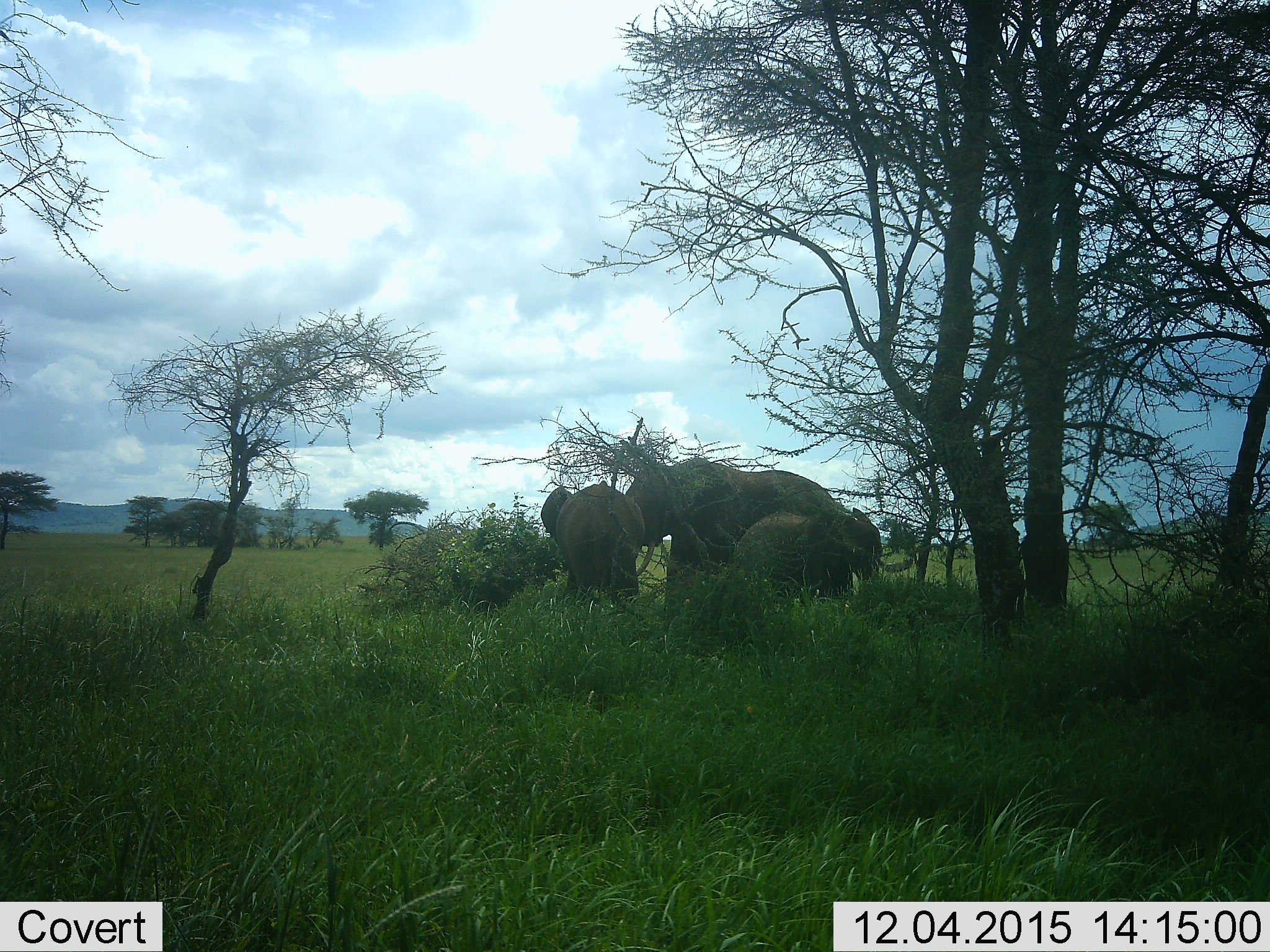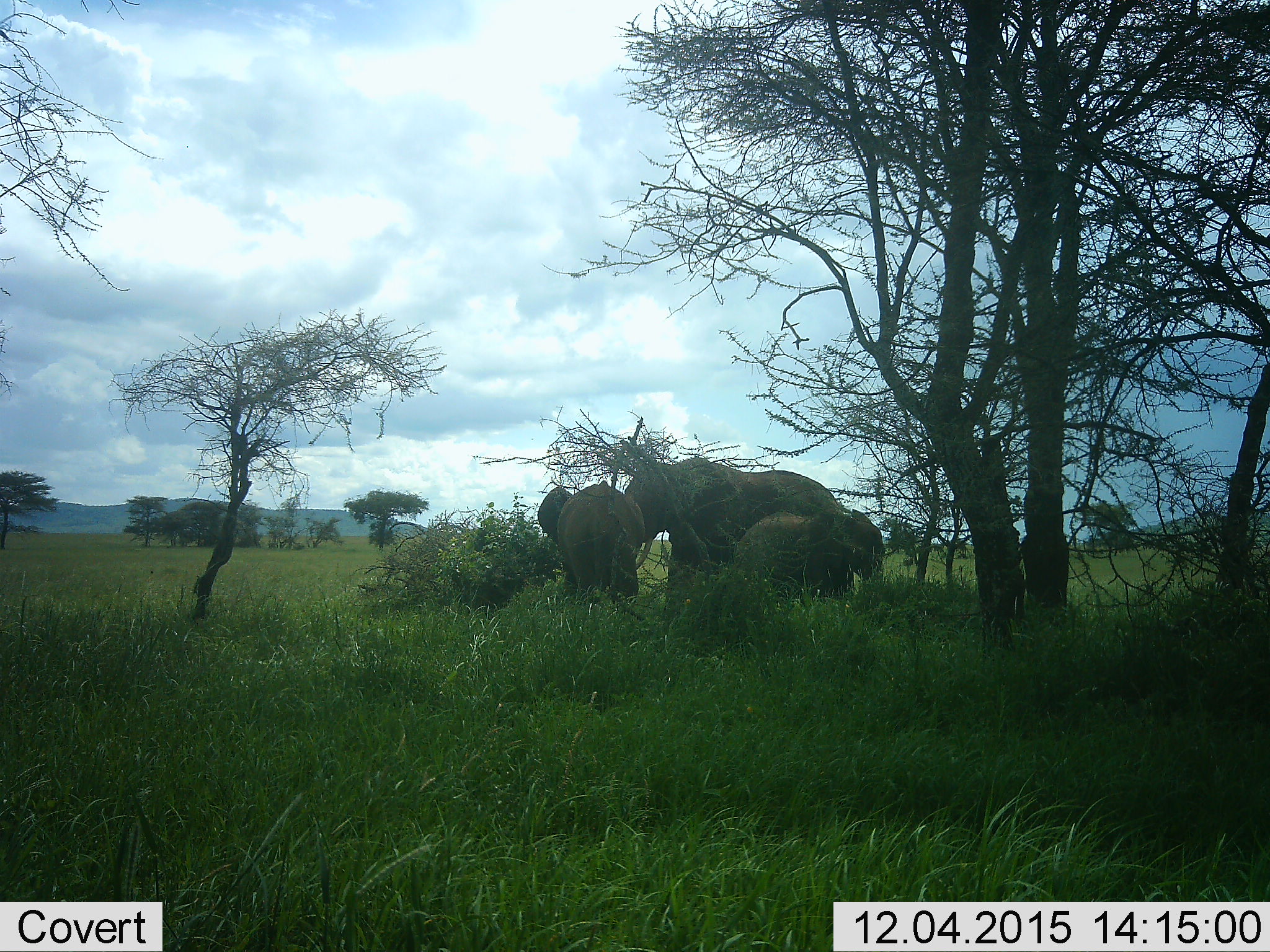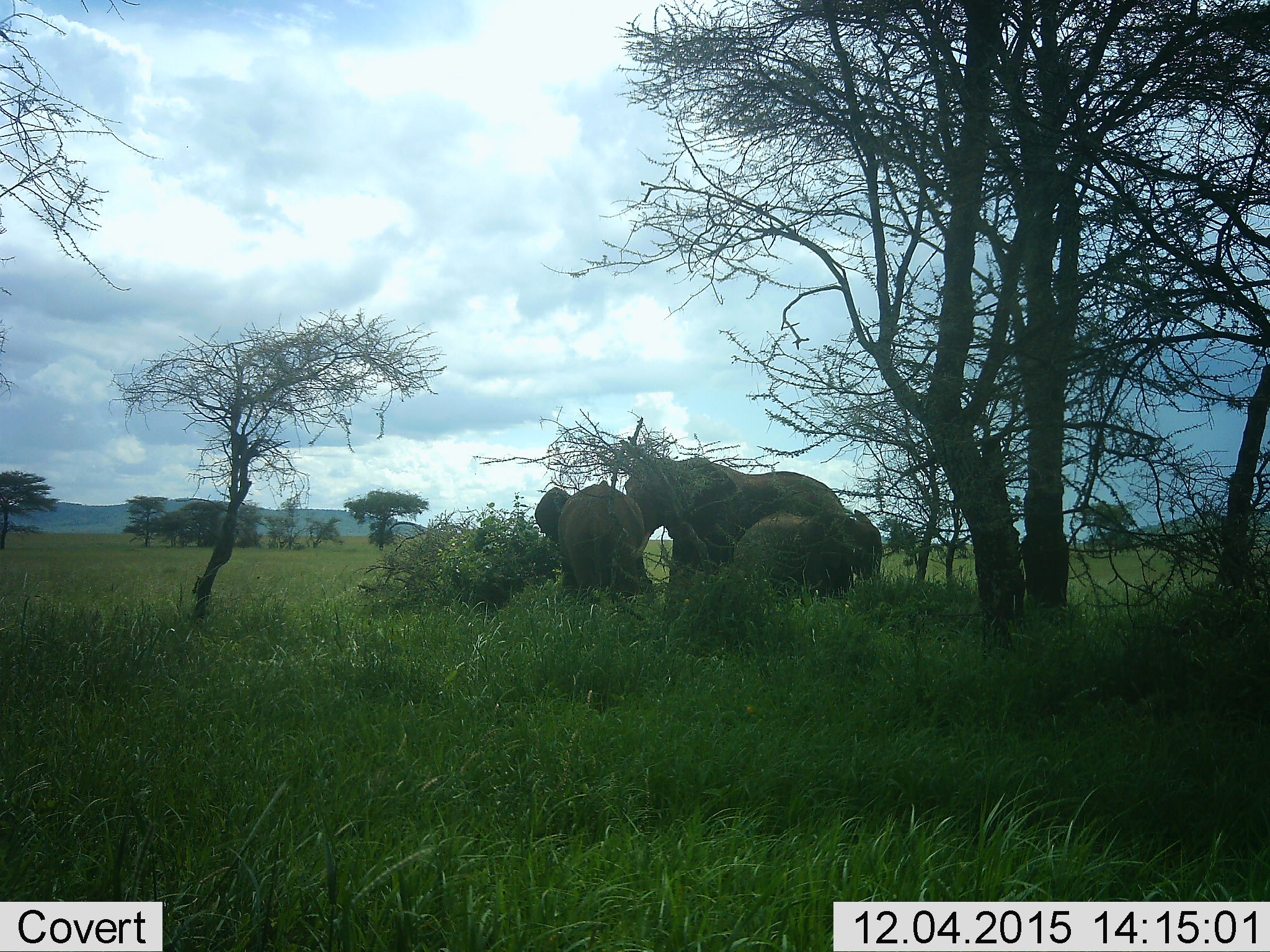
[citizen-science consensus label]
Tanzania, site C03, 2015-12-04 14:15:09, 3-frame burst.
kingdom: Animalia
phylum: Chordata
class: Mammalia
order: Proboscidea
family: Elephantidae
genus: Loxodonta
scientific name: Loxodonta africana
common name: african bush elephant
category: elephant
Elephant (african bush elephant) (Loxodonta africana), count 3. Behavior (volunteer vote fractions): standing 75%, resting 0%, moving 5%, interacting 20%. Young present (vote fraction): 85%. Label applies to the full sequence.